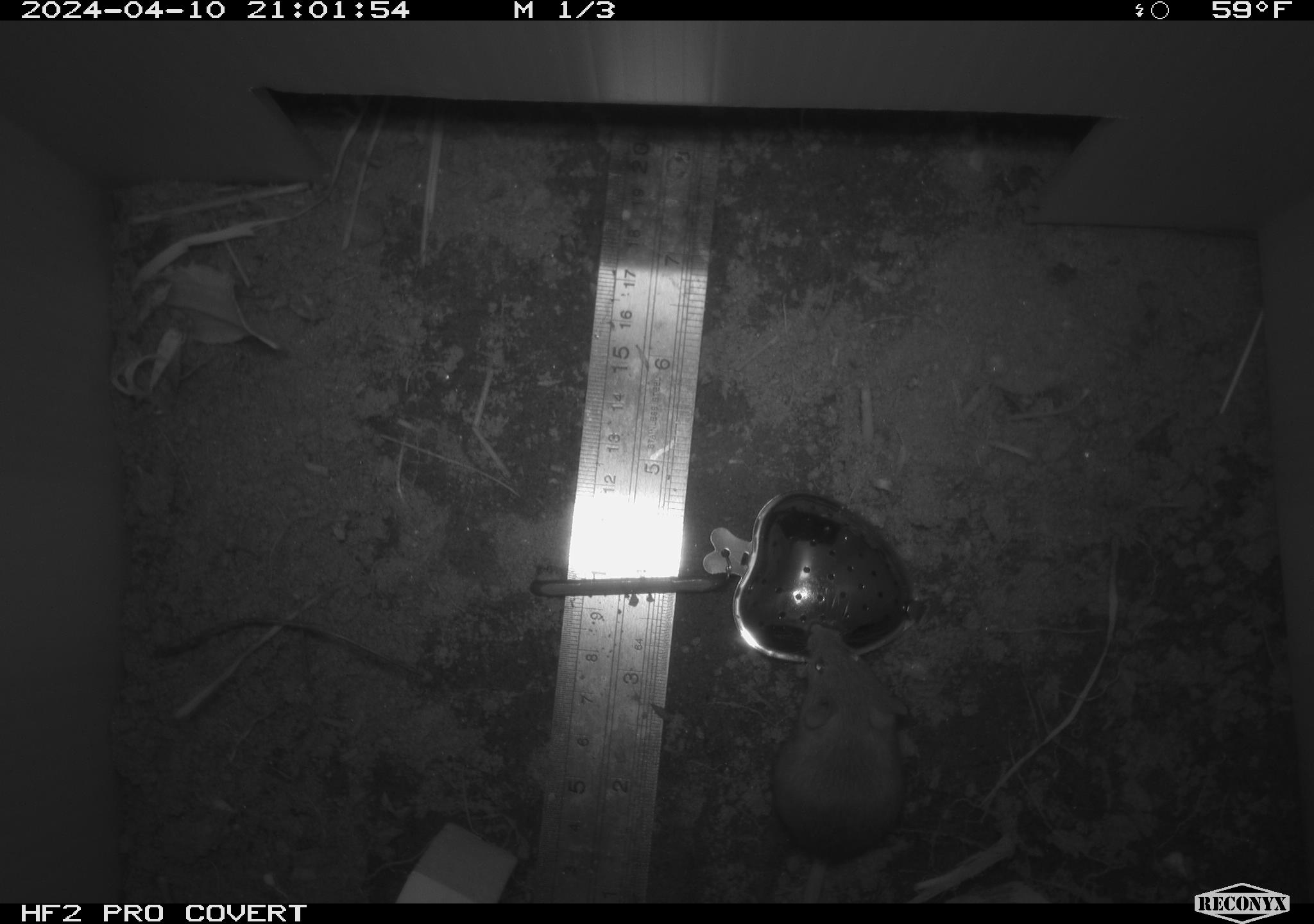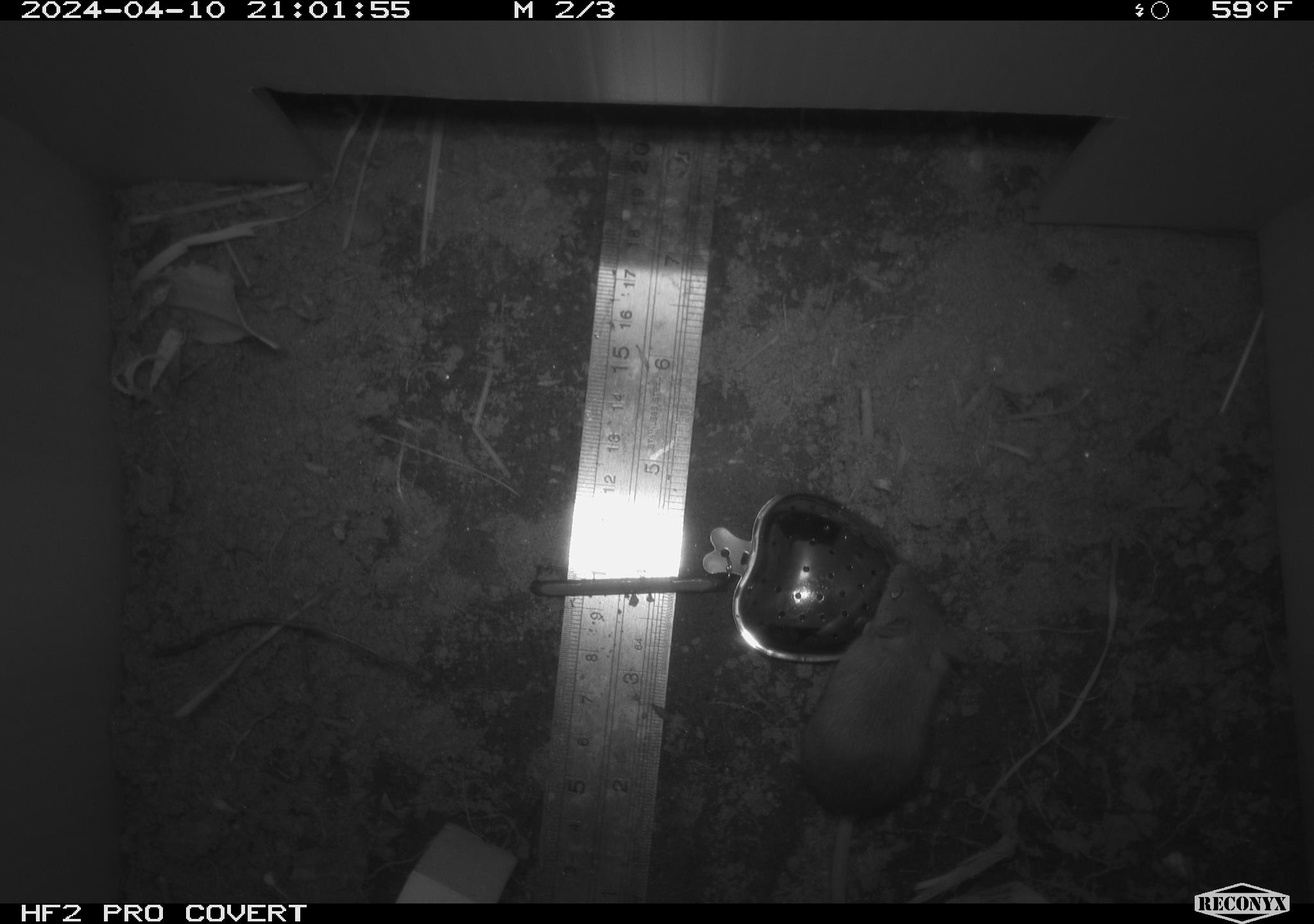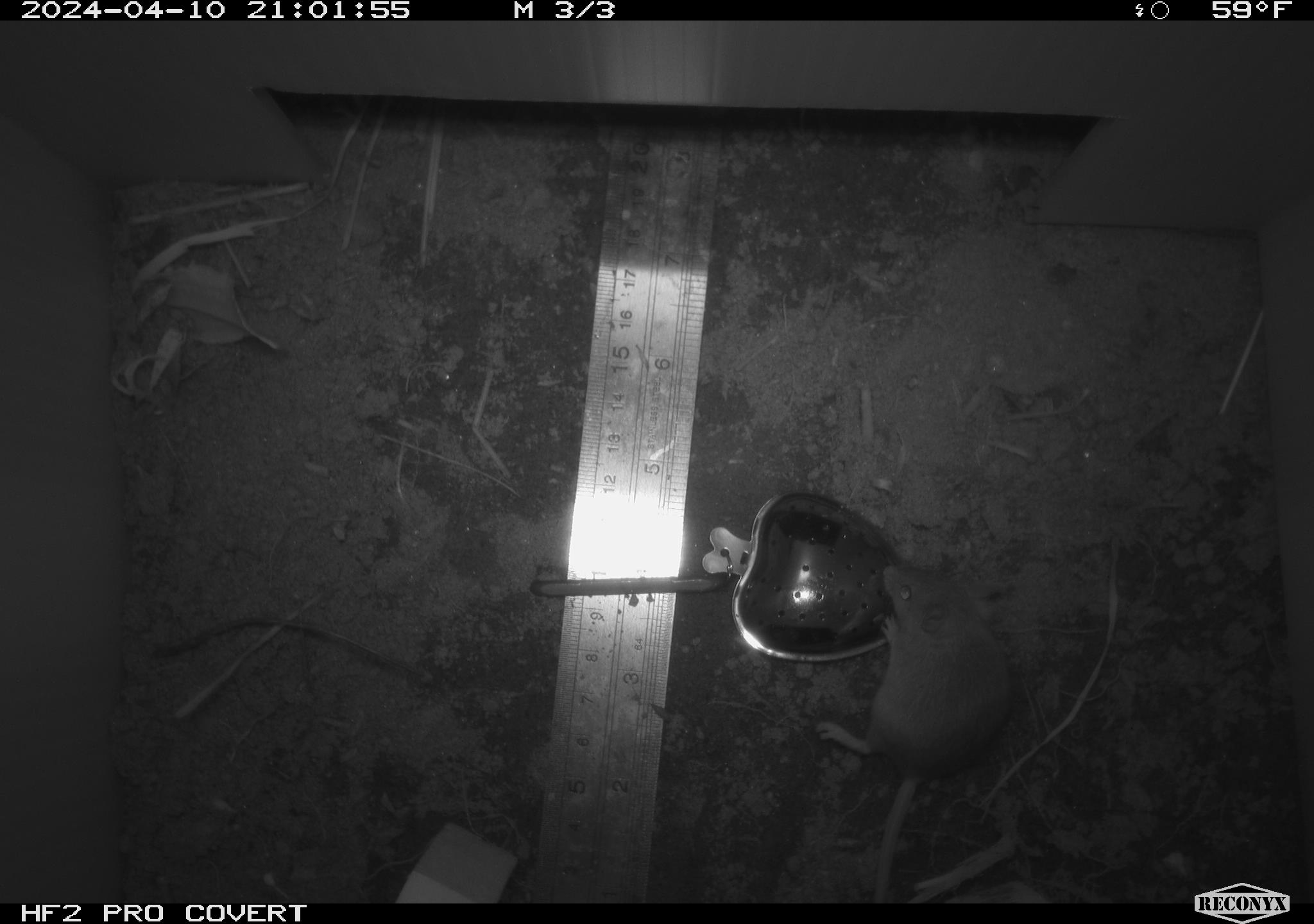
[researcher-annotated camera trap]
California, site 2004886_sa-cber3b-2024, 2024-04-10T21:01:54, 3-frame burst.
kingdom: Animalia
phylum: Chordata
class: Mammalia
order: Rodentia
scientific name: Rodentia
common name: mouse species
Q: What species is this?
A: Mouse species (Rodentia).